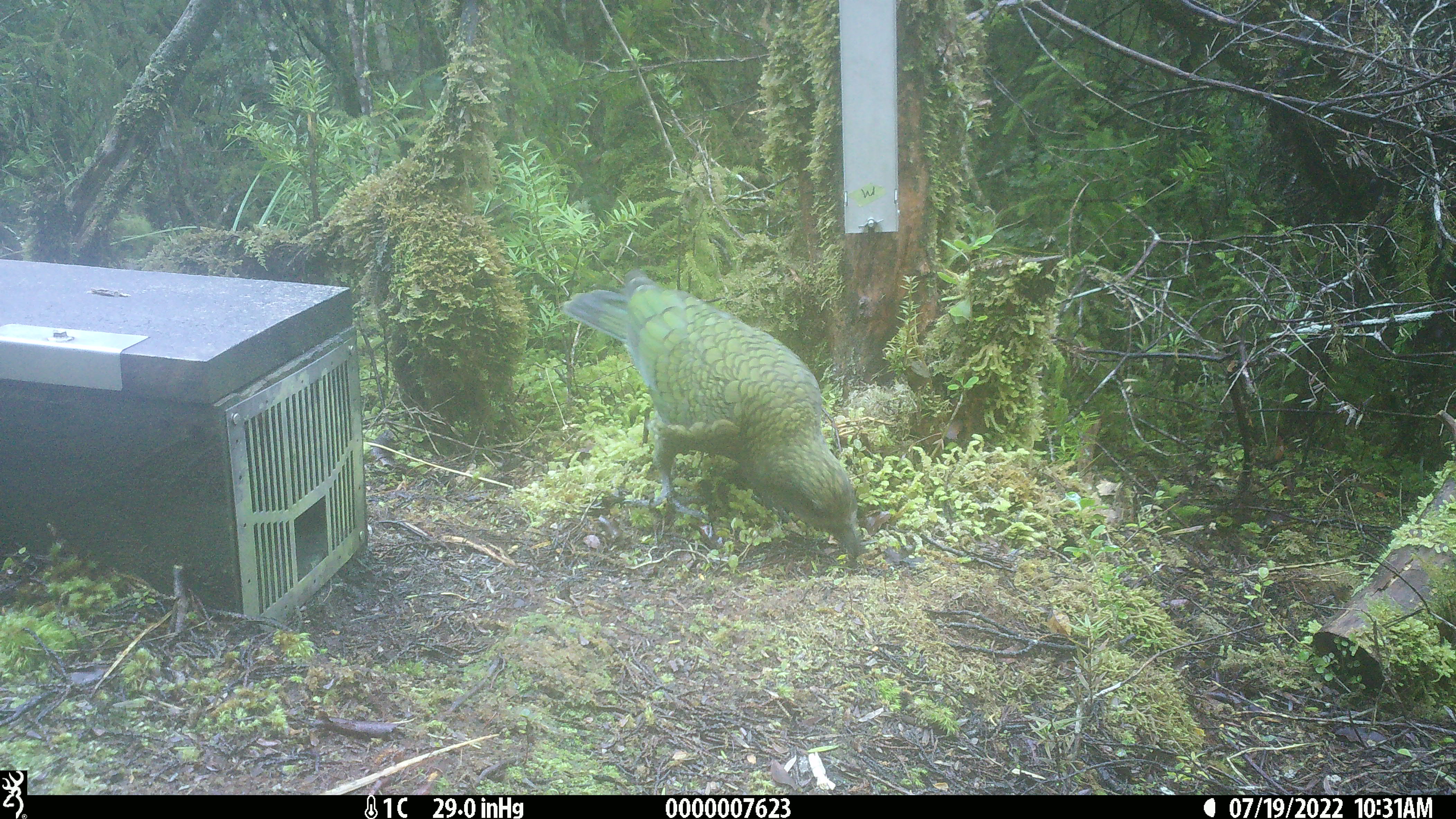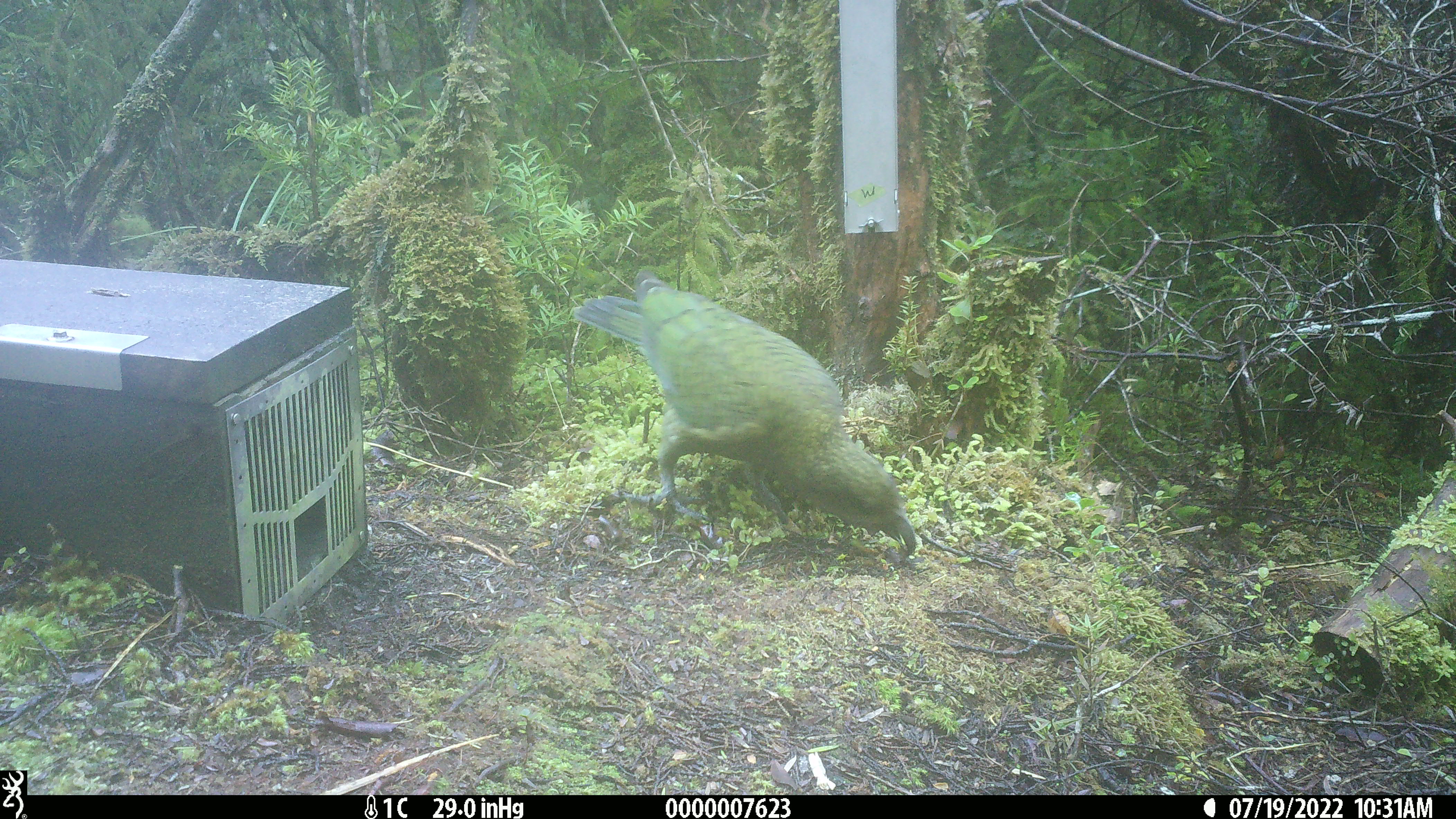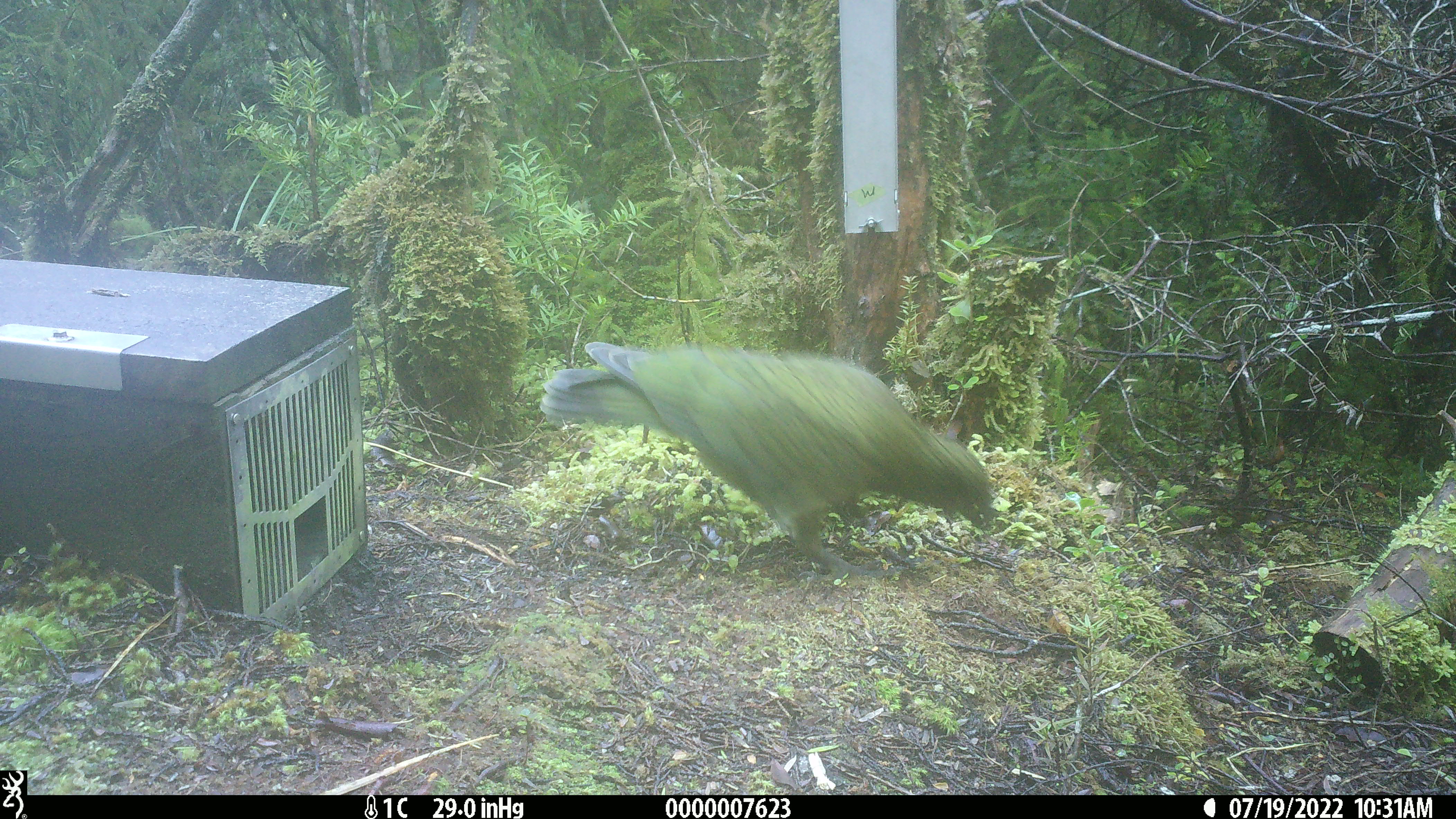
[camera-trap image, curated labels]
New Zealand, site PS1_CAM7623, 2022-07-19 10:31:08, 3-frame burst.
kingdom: Animalia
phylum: Chordata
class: Aves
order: Psittaciformes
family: Strigopidae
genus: Nestor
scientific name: Nestor notabilis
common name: kea